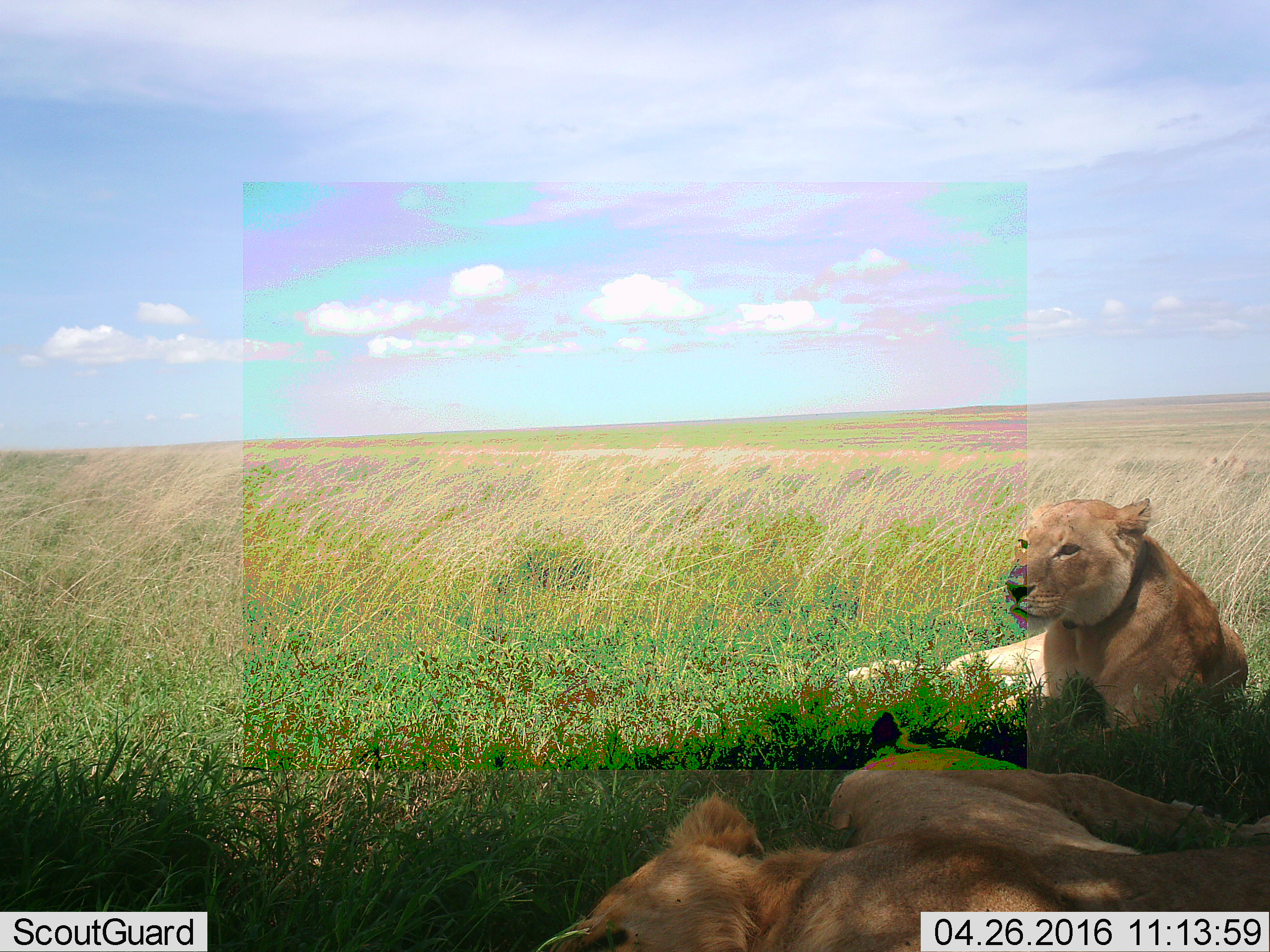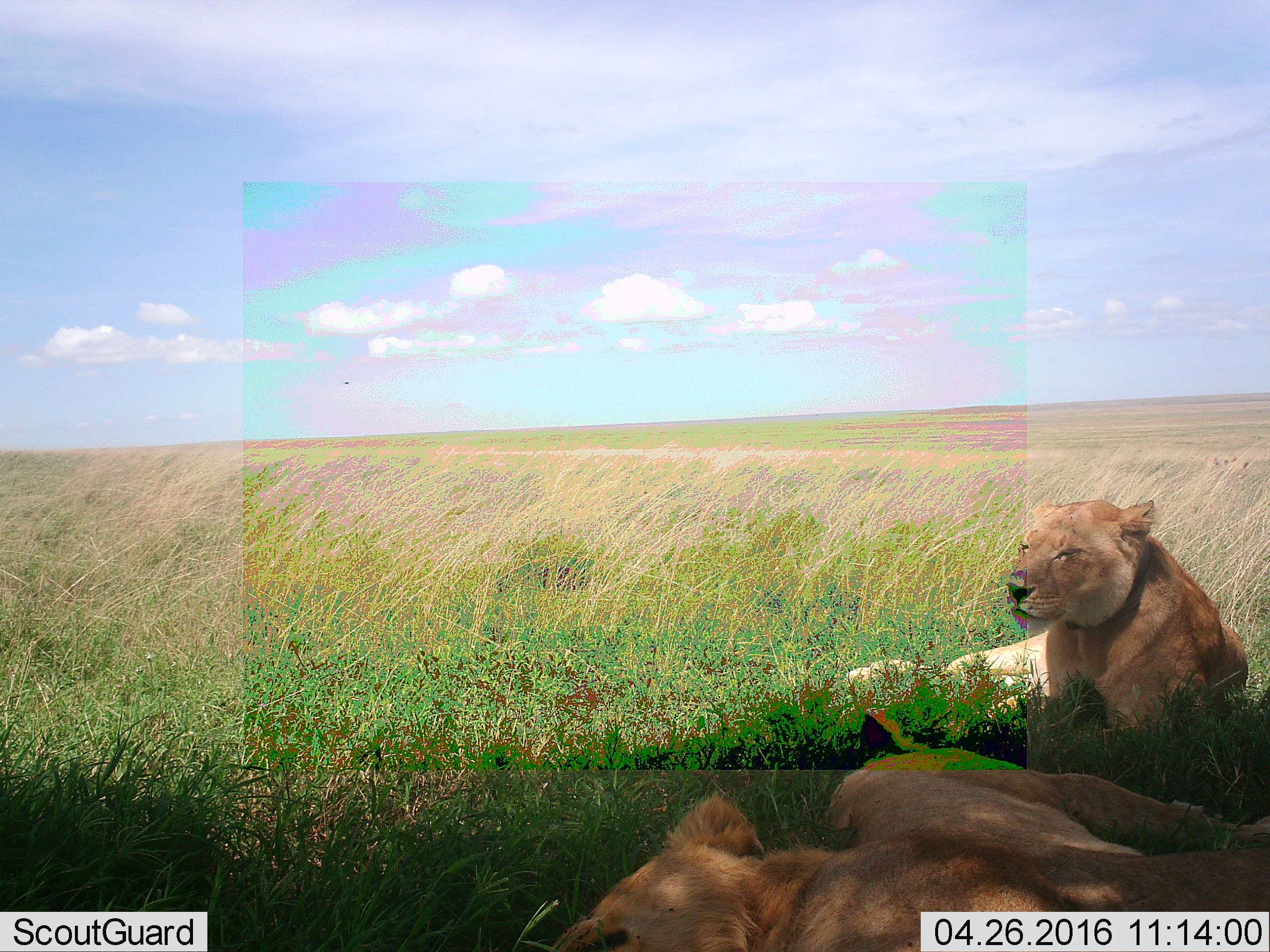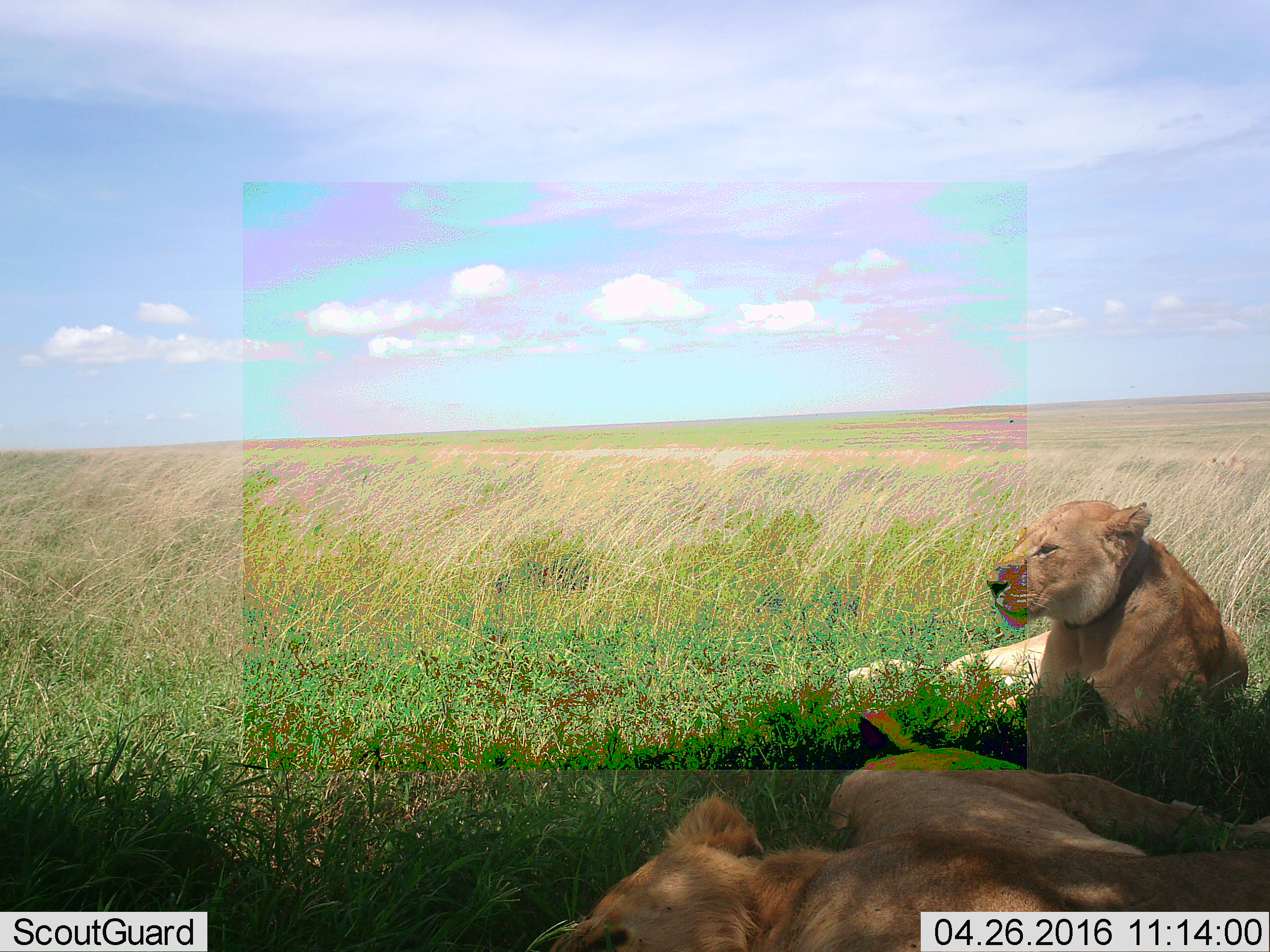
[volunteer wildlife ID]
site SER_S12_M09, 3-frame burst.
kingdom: Animalia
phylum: Chordata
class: Mammalia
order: Carnivora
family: Felidae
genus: Panthera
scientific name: Panthera leo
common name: lion female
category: lionfemale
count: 2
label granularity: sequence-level